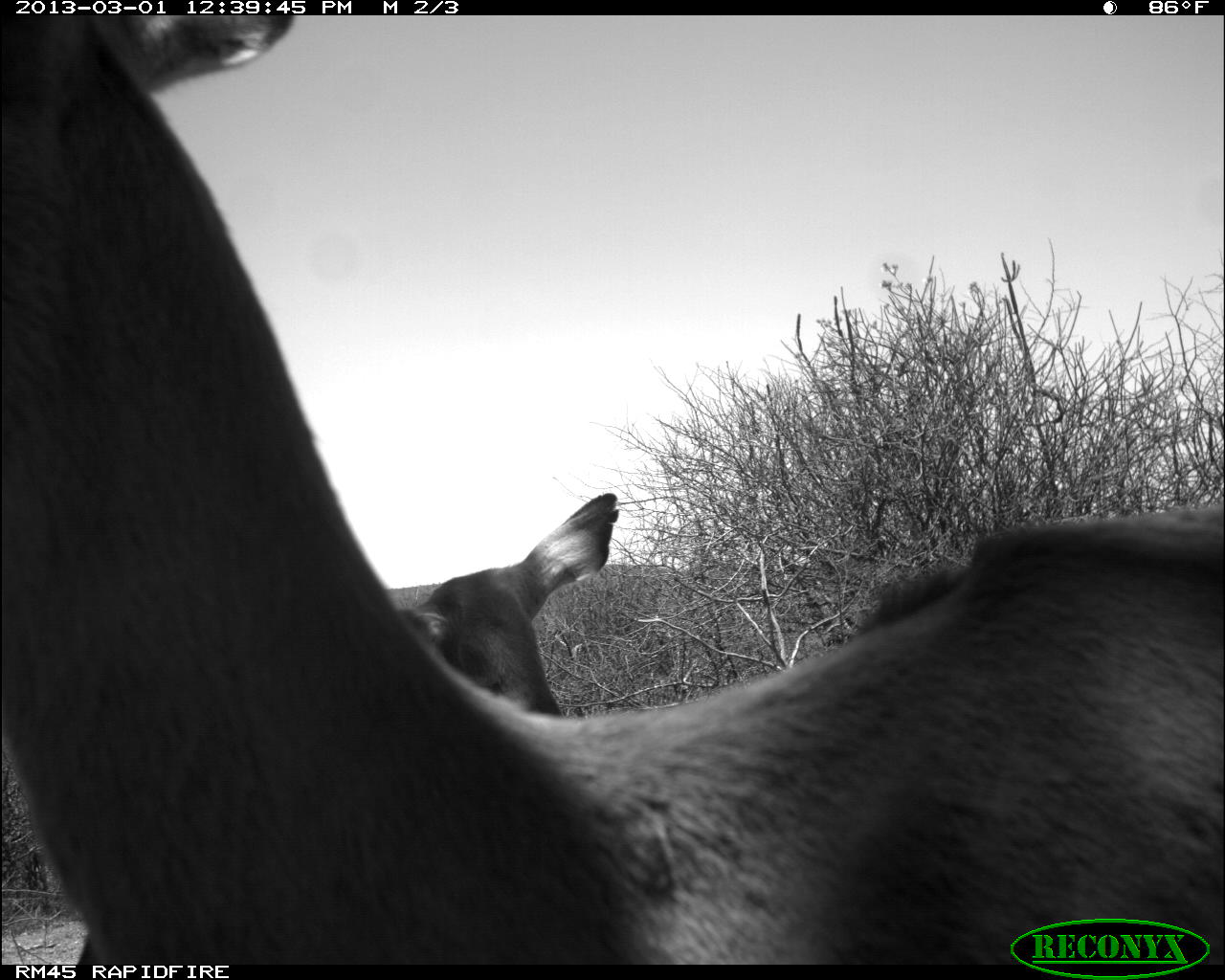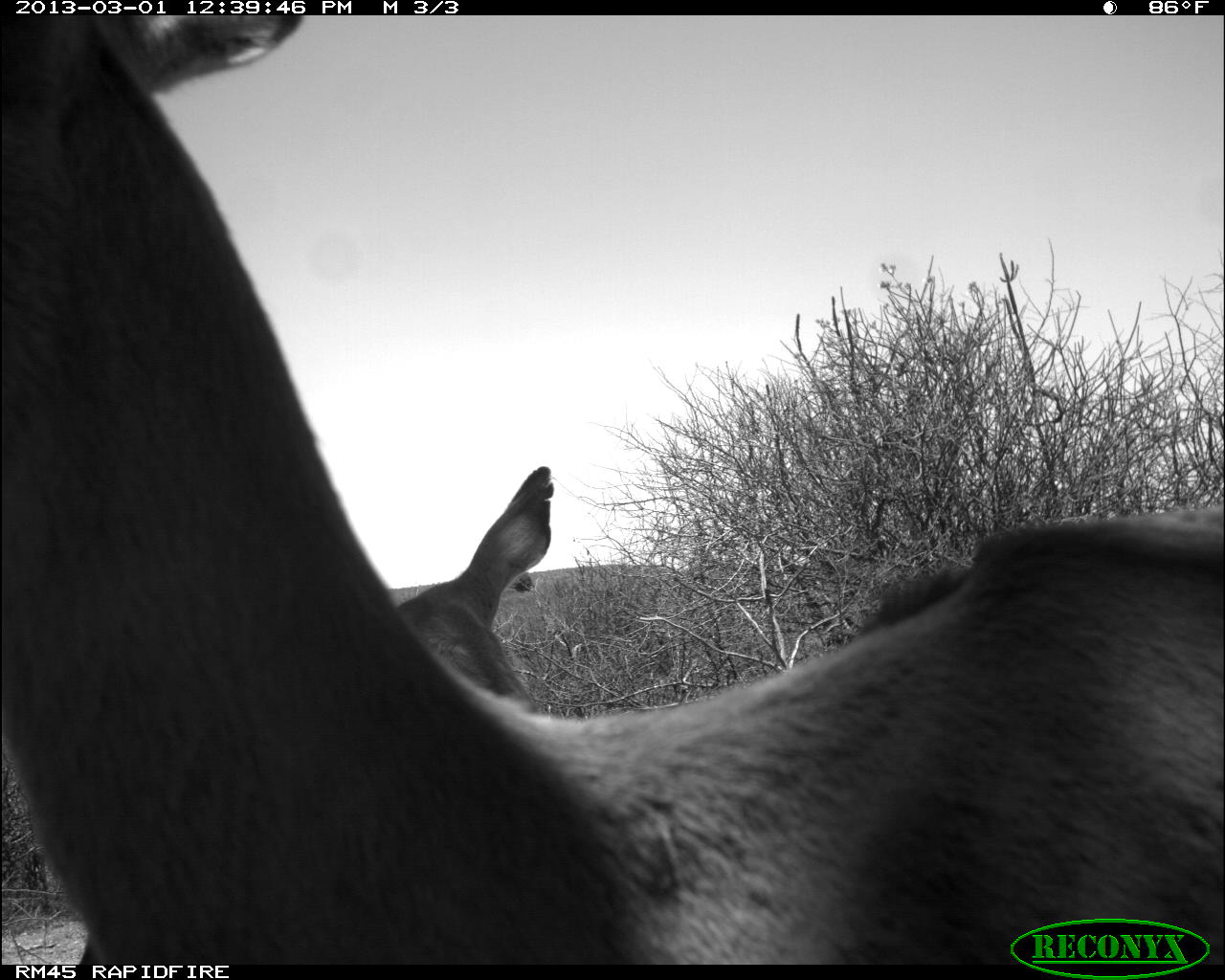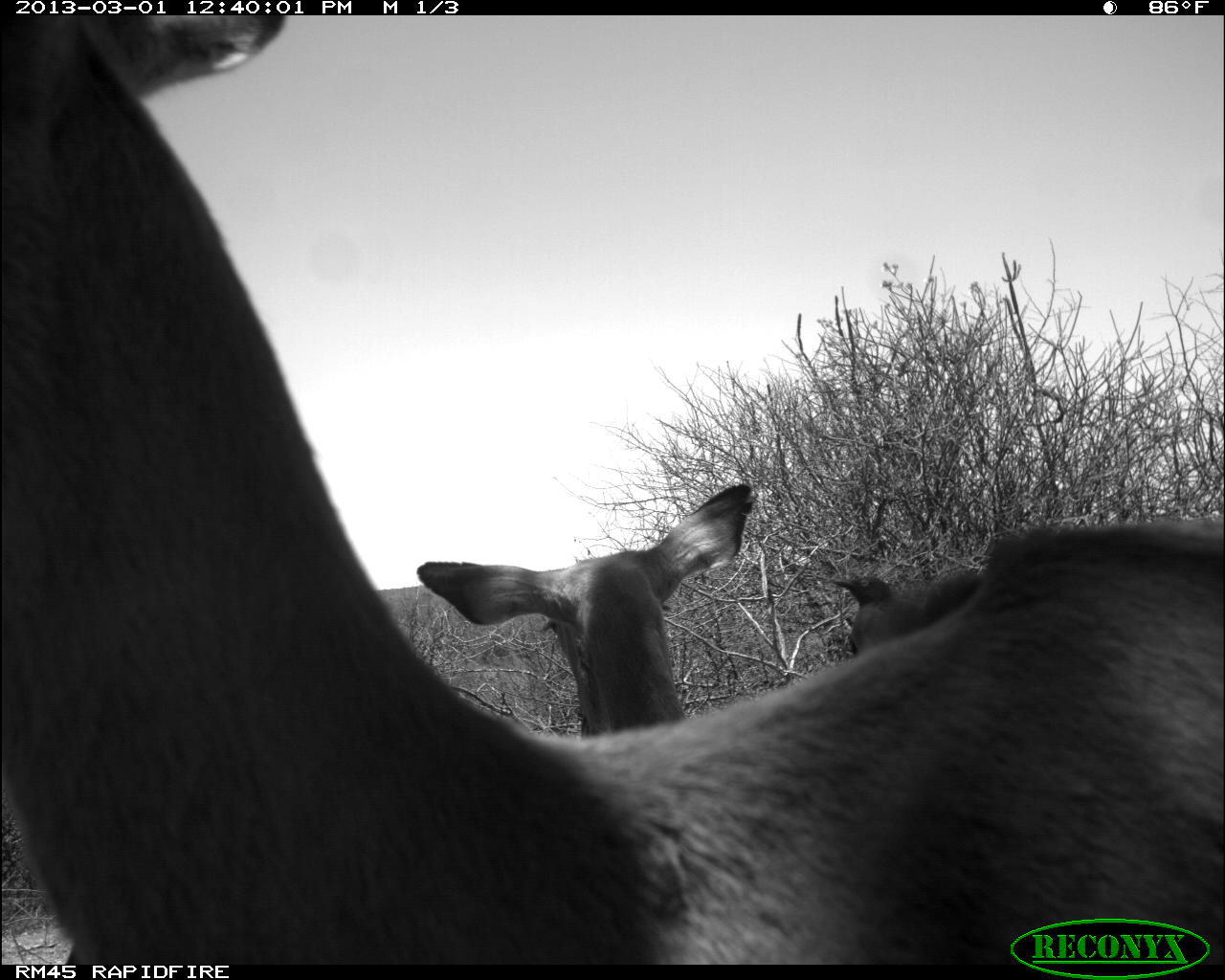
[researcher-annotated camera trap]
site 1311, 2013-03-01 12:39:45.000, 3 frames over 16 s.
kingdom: Animalia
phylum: Chordata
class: Mammalia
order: Artiodactyla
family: Bovidae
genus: Aepyceros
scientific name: Aepyceros melampus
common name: impala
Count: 3.